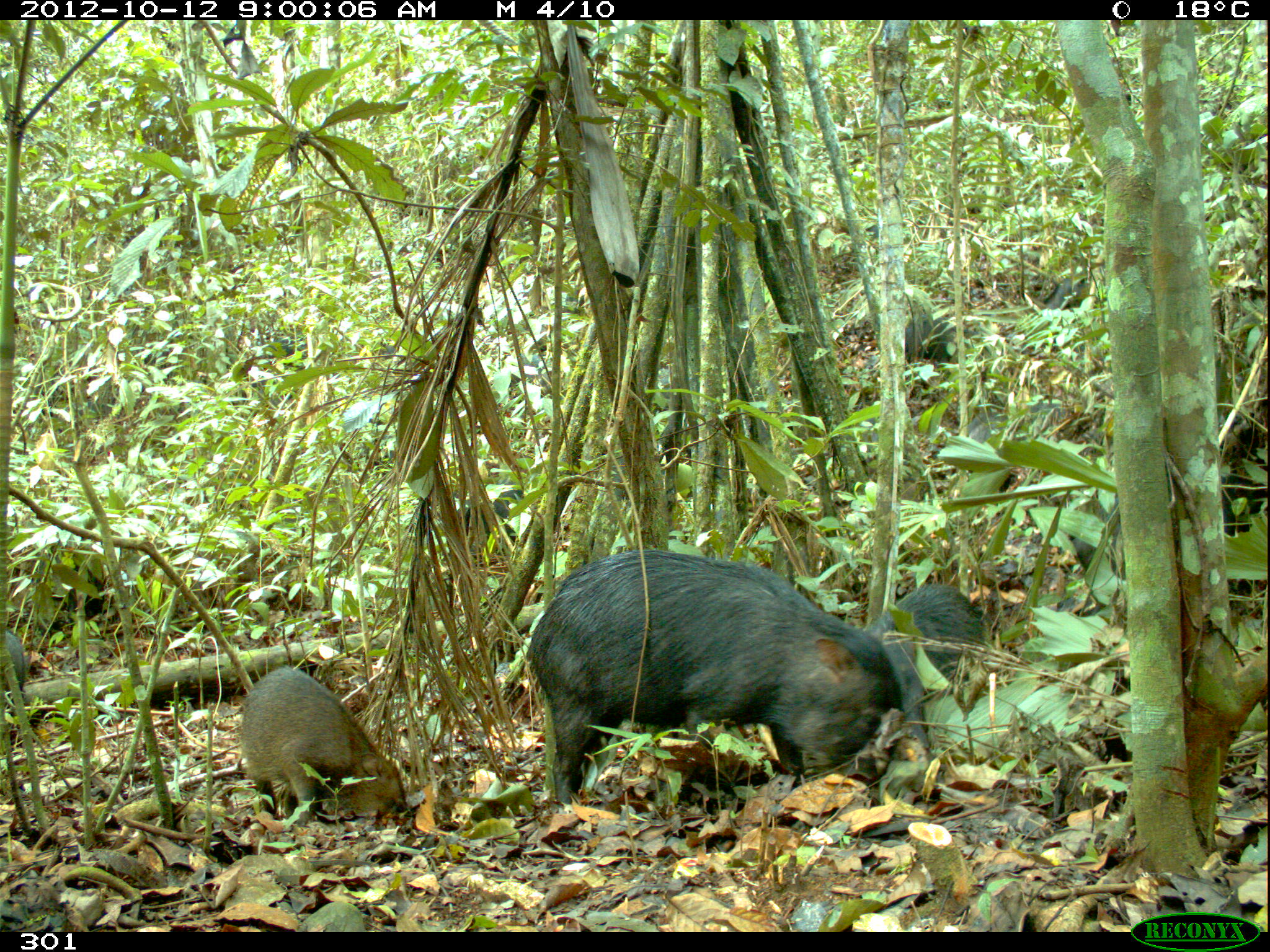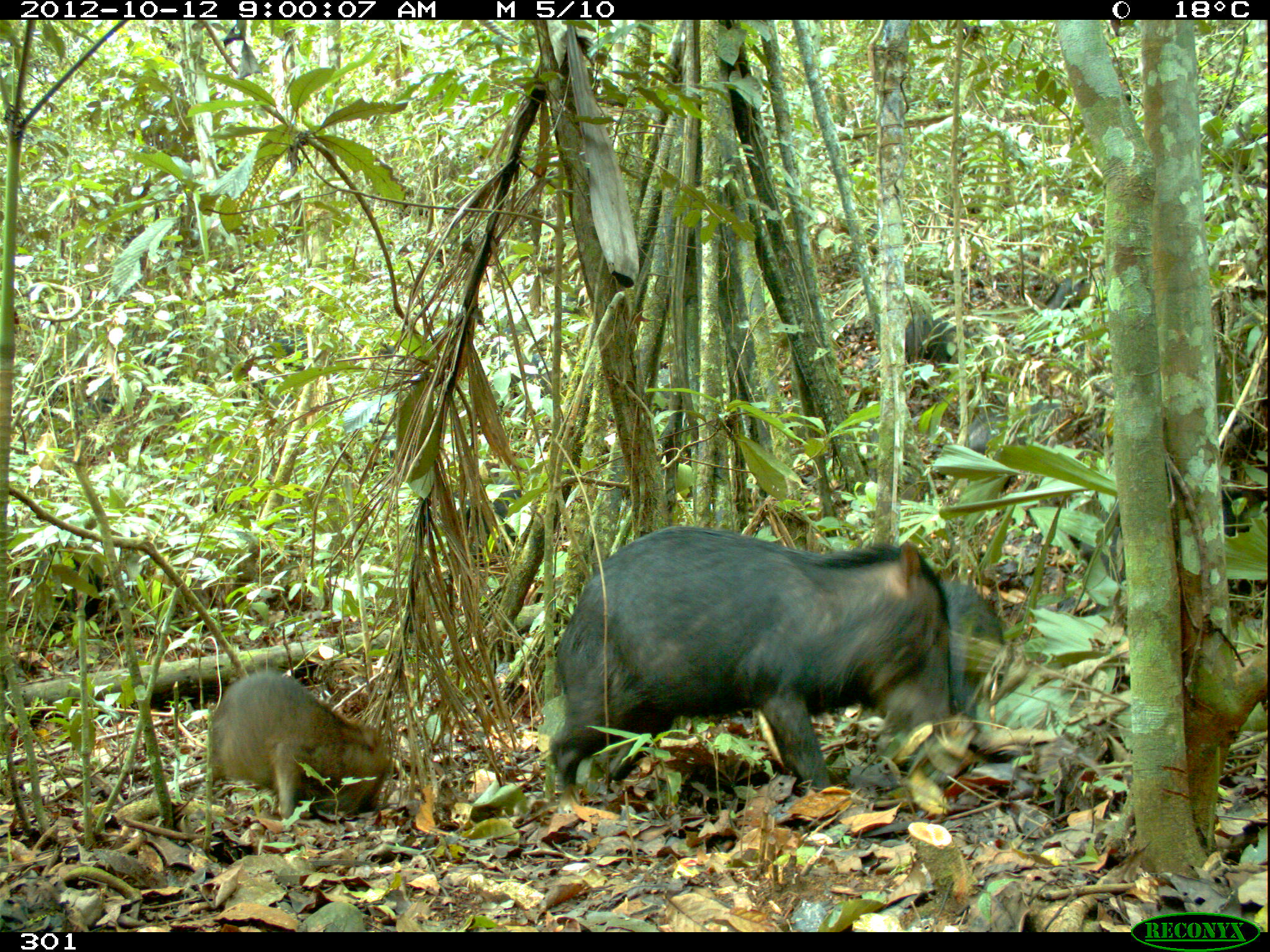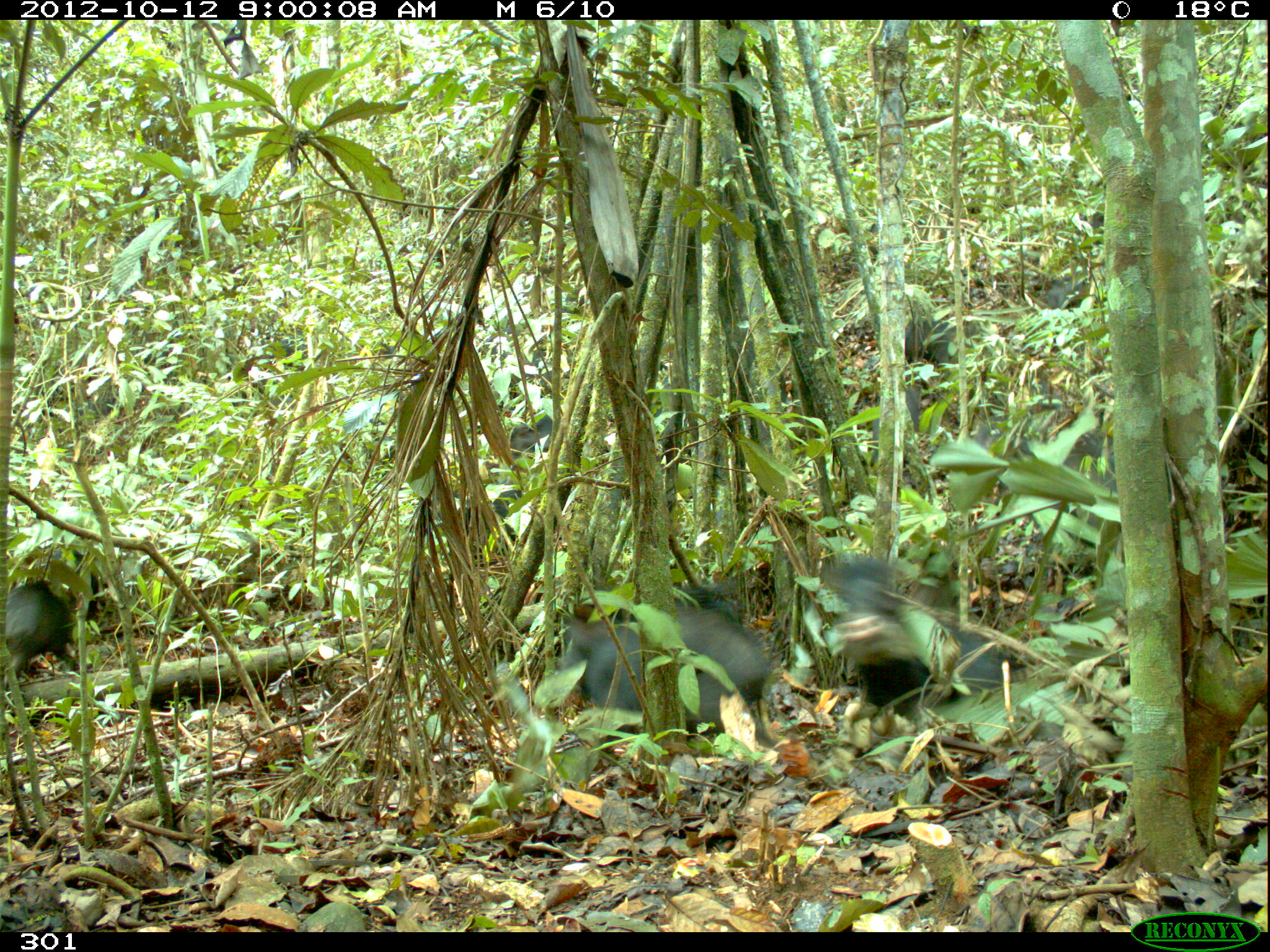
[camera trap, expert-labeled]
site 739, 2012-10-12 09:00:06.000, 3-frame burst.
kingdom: Animalia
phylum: Chordata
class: Mammalia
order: Artiodactyla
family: Tayassuidae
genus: Tayassu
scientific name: Tayassu pecari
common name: white-lipped peccary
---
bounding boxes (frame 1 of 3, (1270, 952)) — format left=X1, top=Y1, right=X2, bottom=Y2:
tayassu pecari: left=525, top=545, right=897, bottom=805; left=241, top=664, right=408, bottom=812; left=871, top=575, right=984, bottom=758; left=955, top=399, right=1072, bottom=466; left=457, top=471, right=526, bottom=547; left=1074, top=511, right=1128, bottom=584; left=898, top=310, right=976, bottom=360; left=0, top=628, right=27, bottom=694; left=1045, top=274, right=1097, bottom=306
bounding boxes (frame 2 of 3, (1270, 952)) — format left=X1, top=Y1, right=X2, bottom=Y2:
tayassu pecari: left=547, top=522, right=950, bottom=805; left=200, top=671, right=388, bottom=815; left=946, top=575, right=1005, bottom=758; left=955, top=399, right=1073, bottom=466; left=457, top=471, right=526, bottom=547; left=898, top=310, right=976, bottom=360; left=1039, top=268, right=1092, bottom=312